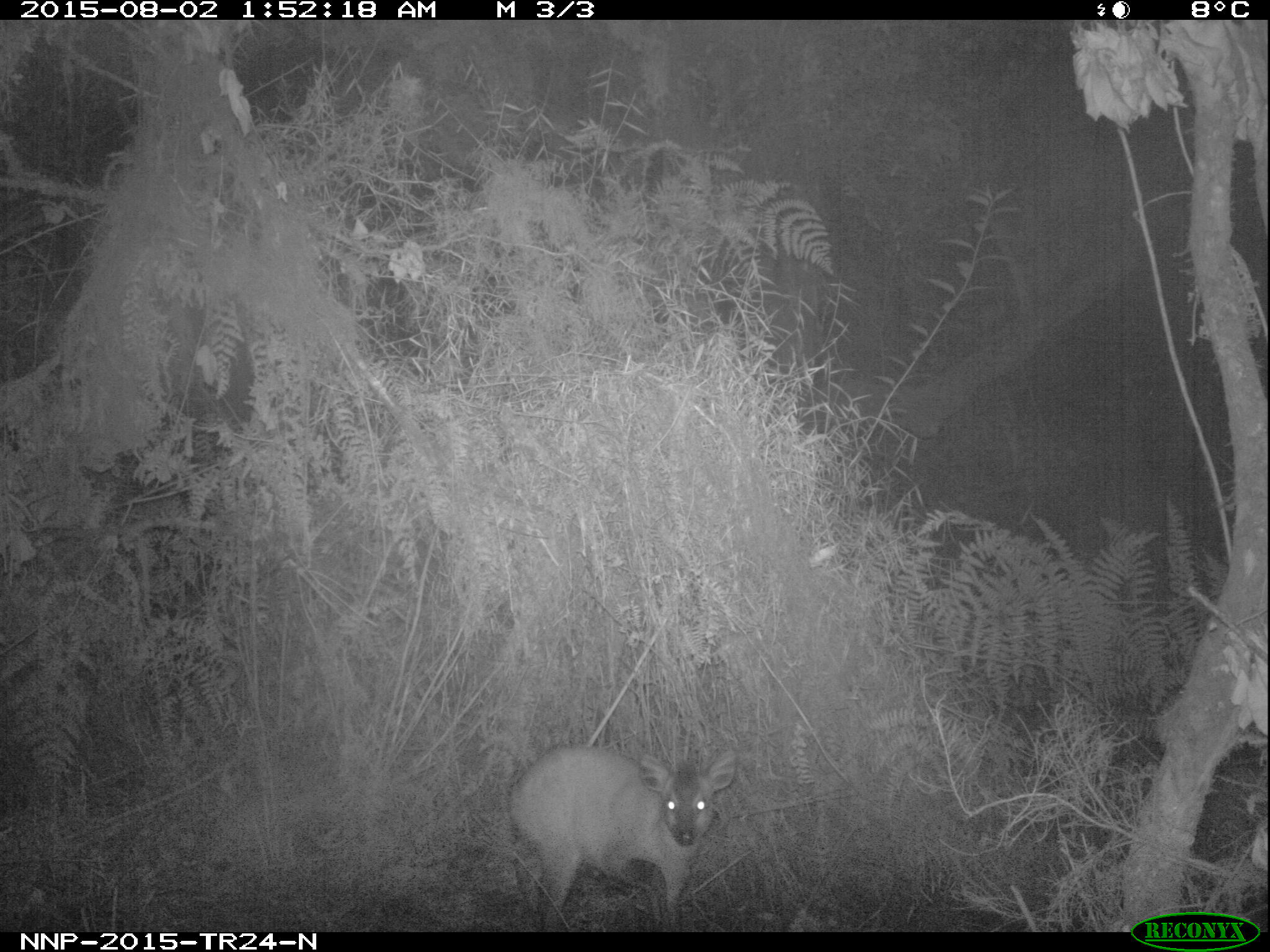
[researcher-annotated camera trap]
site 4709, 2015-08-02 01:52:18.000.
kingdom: Animalia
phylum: Chordata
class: Mammalia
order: Artiodactyla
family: Bovidae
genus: Cephalophus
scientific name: Cephalophus nigrifrons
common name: black-fronted duiker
Cephalophus nigrifrons (black-fronted duiker), count 1.